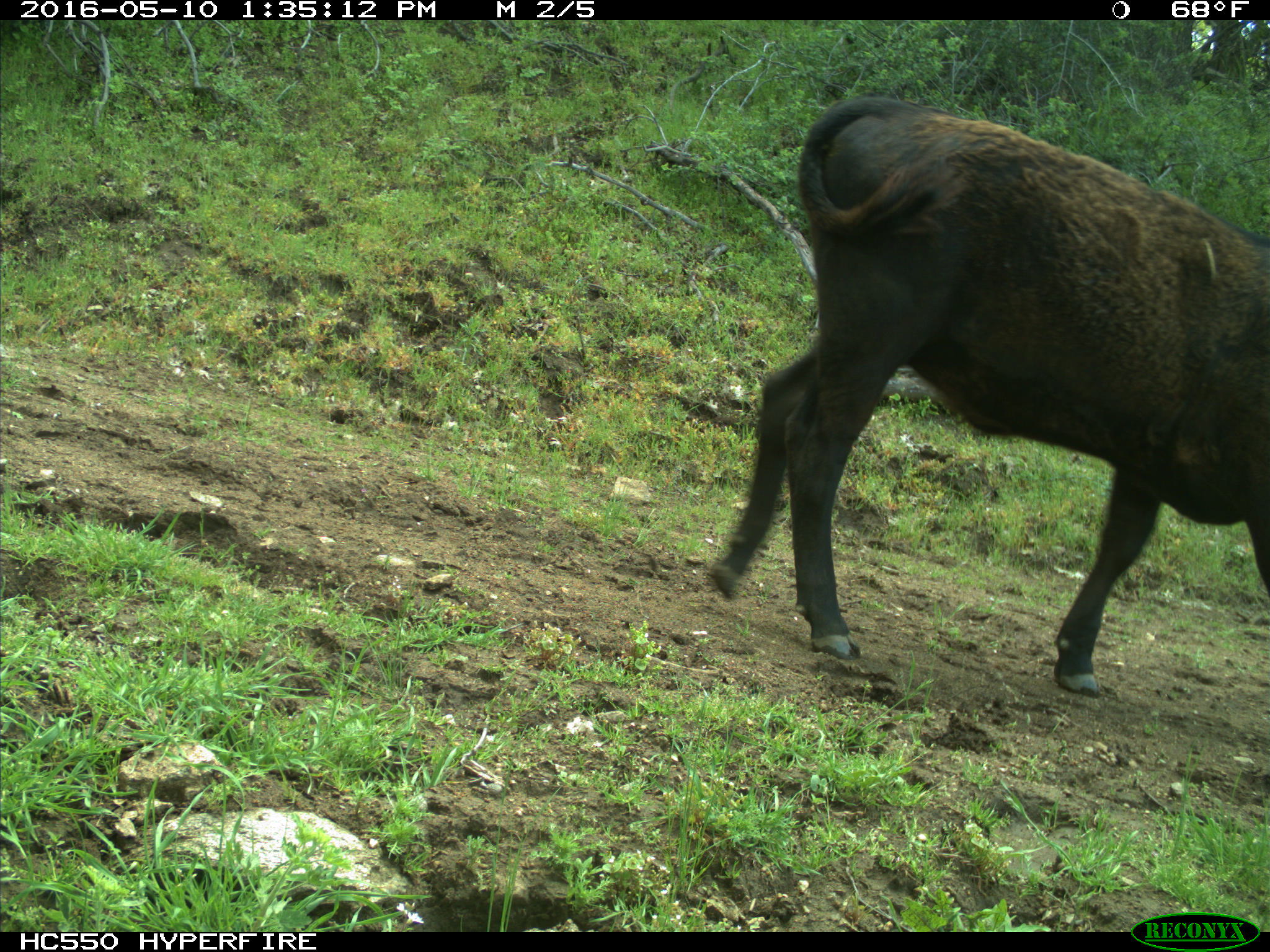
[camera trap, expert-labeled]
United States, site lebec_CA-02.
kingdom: Animalia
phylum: Chordata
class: Mammalia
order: Artiodactyla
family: Bovidae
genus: Bos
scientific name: Bos taurus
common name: domestic cow